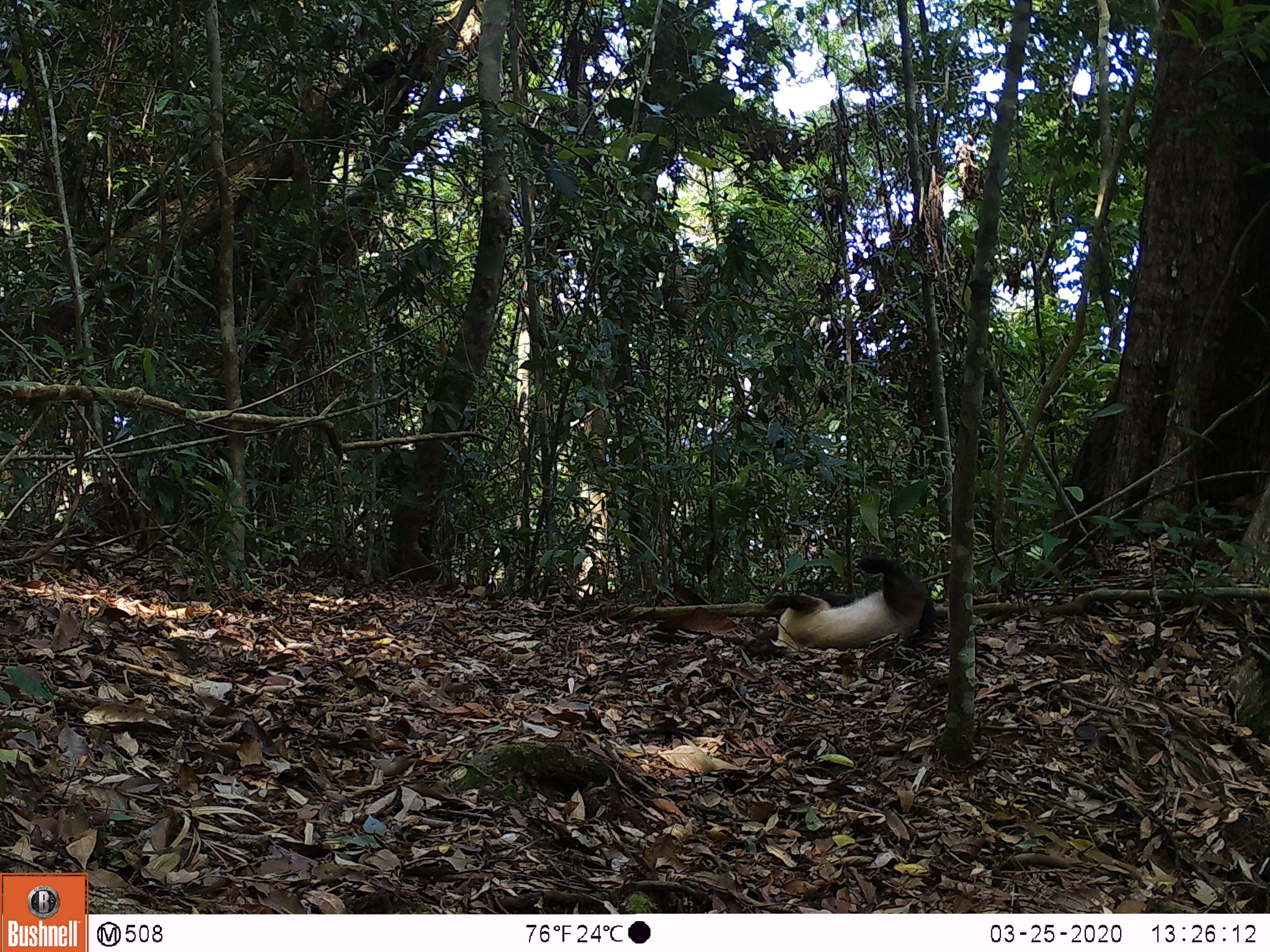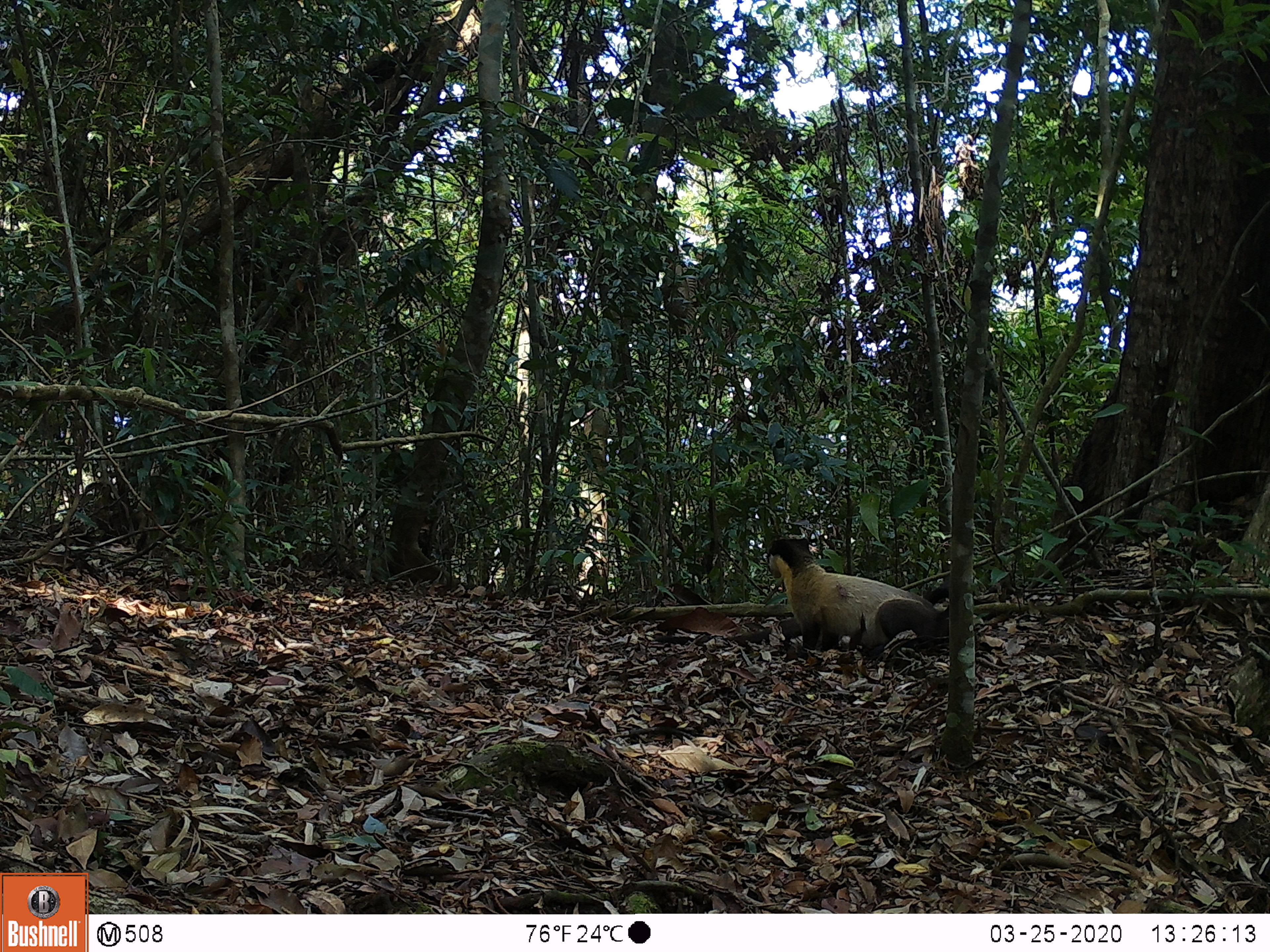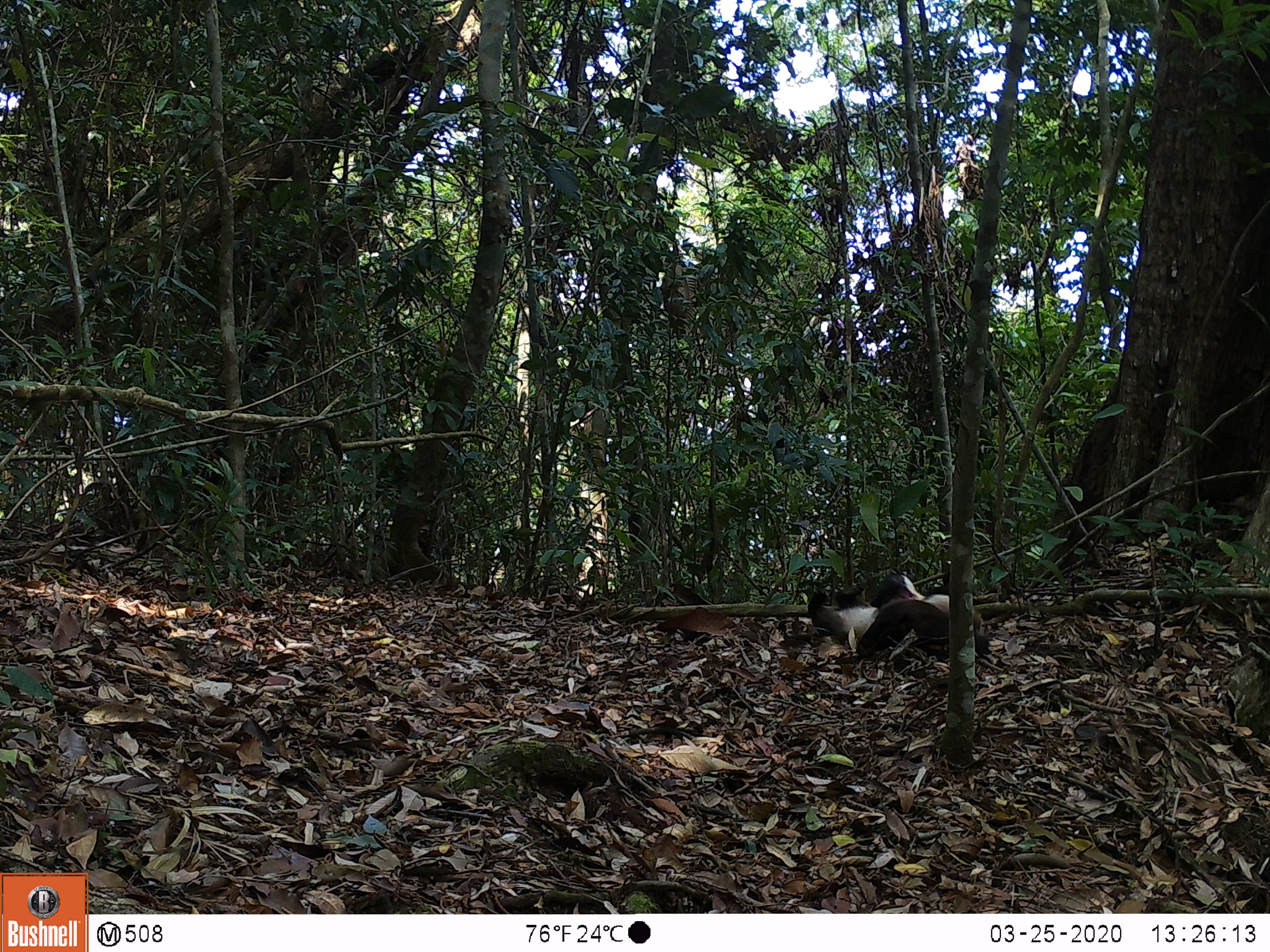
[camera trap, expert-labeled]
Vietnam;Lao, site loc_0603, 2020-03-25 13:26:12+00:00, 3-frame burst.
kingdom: Animalia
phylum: Chordata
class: Mammalia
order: Carnivora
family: Mustelidae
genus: Martes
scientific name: Martes flavigula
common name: yellow-throated marten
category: yellow throated marten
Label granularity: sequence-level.